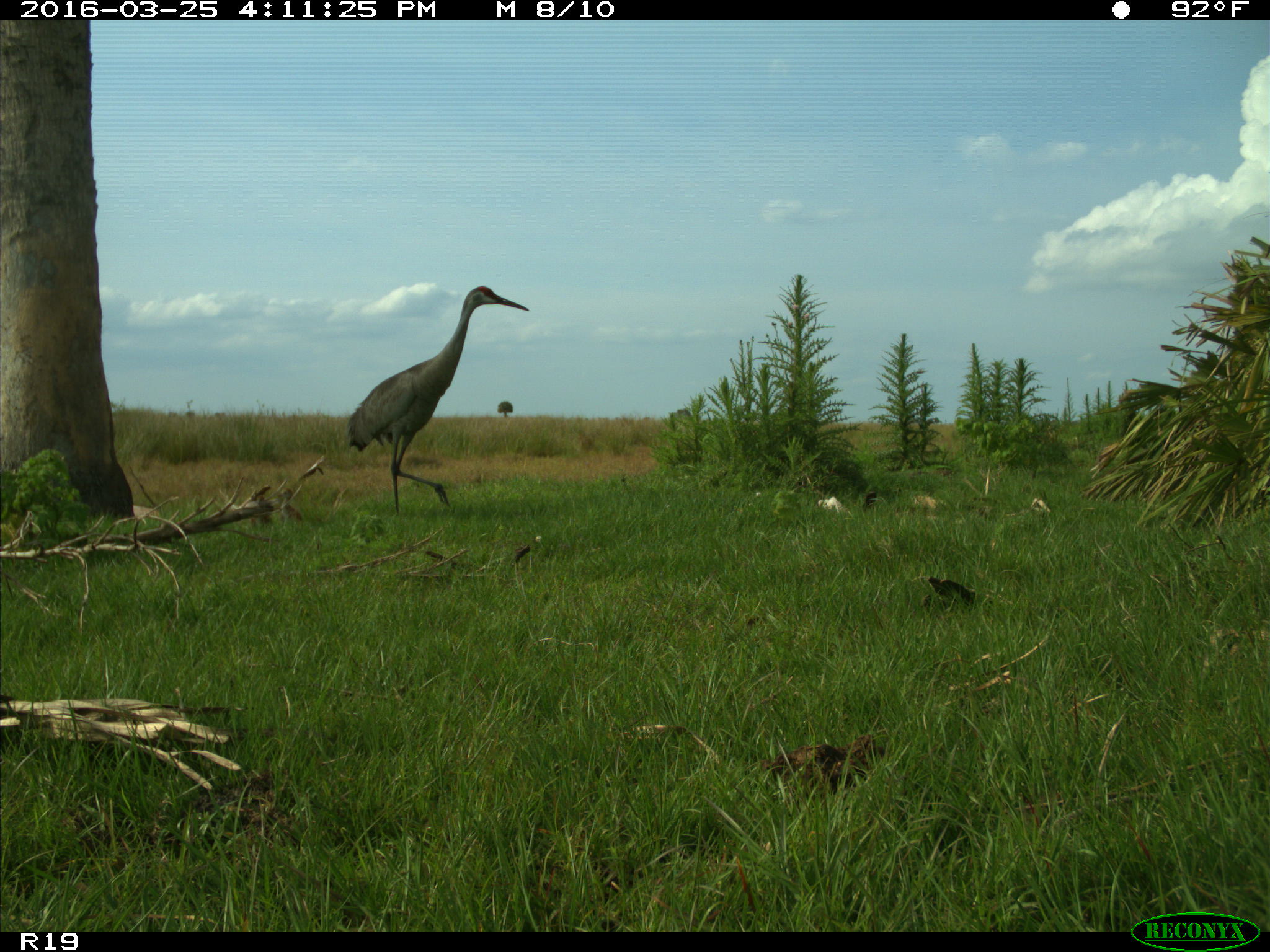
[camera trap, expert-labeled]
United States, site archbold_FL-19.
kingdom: Animalia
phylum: Chordata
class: Aves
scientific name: Aves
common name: birds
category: unidentified bird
Unidentified bird (birds) (Aves).